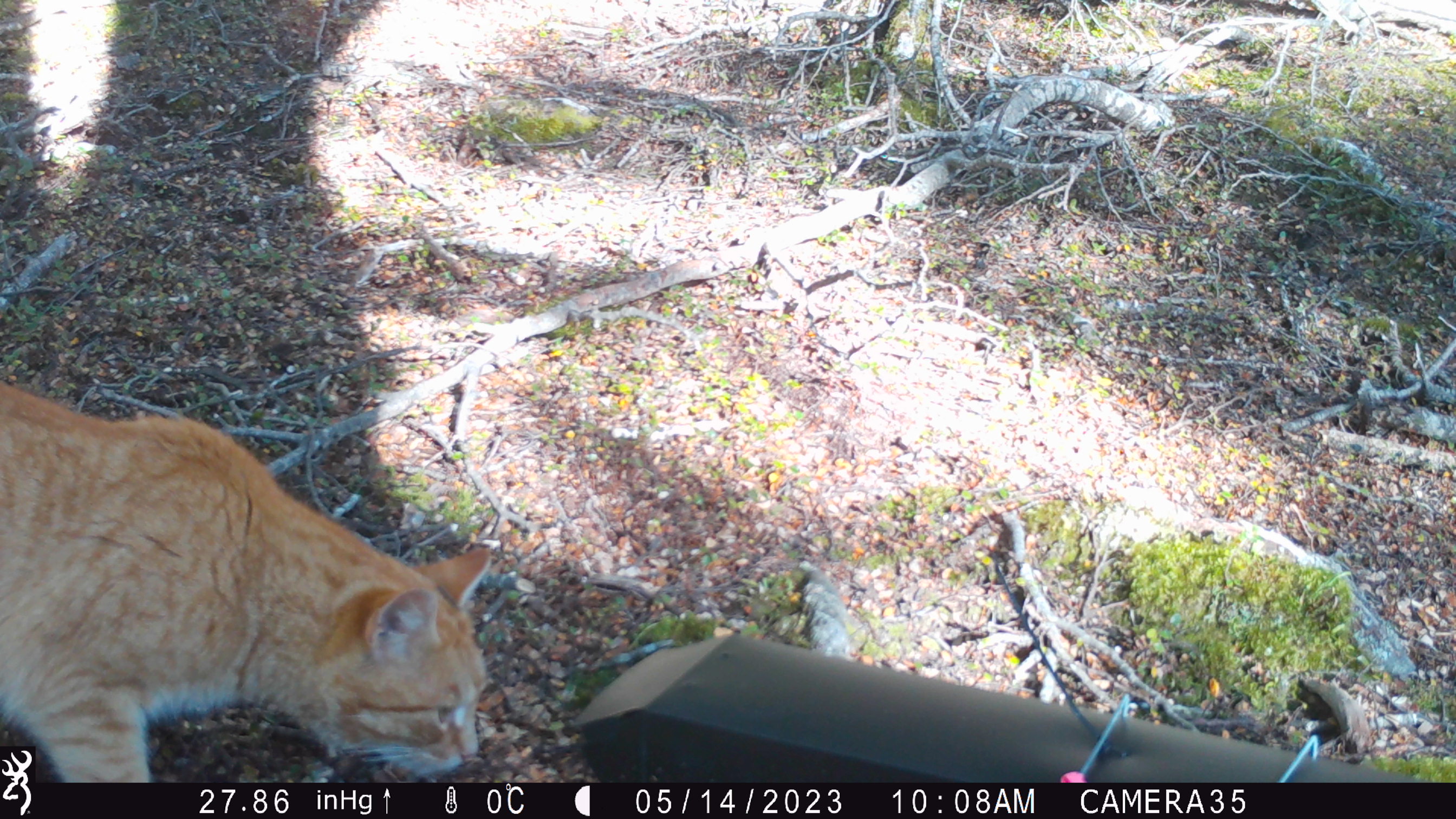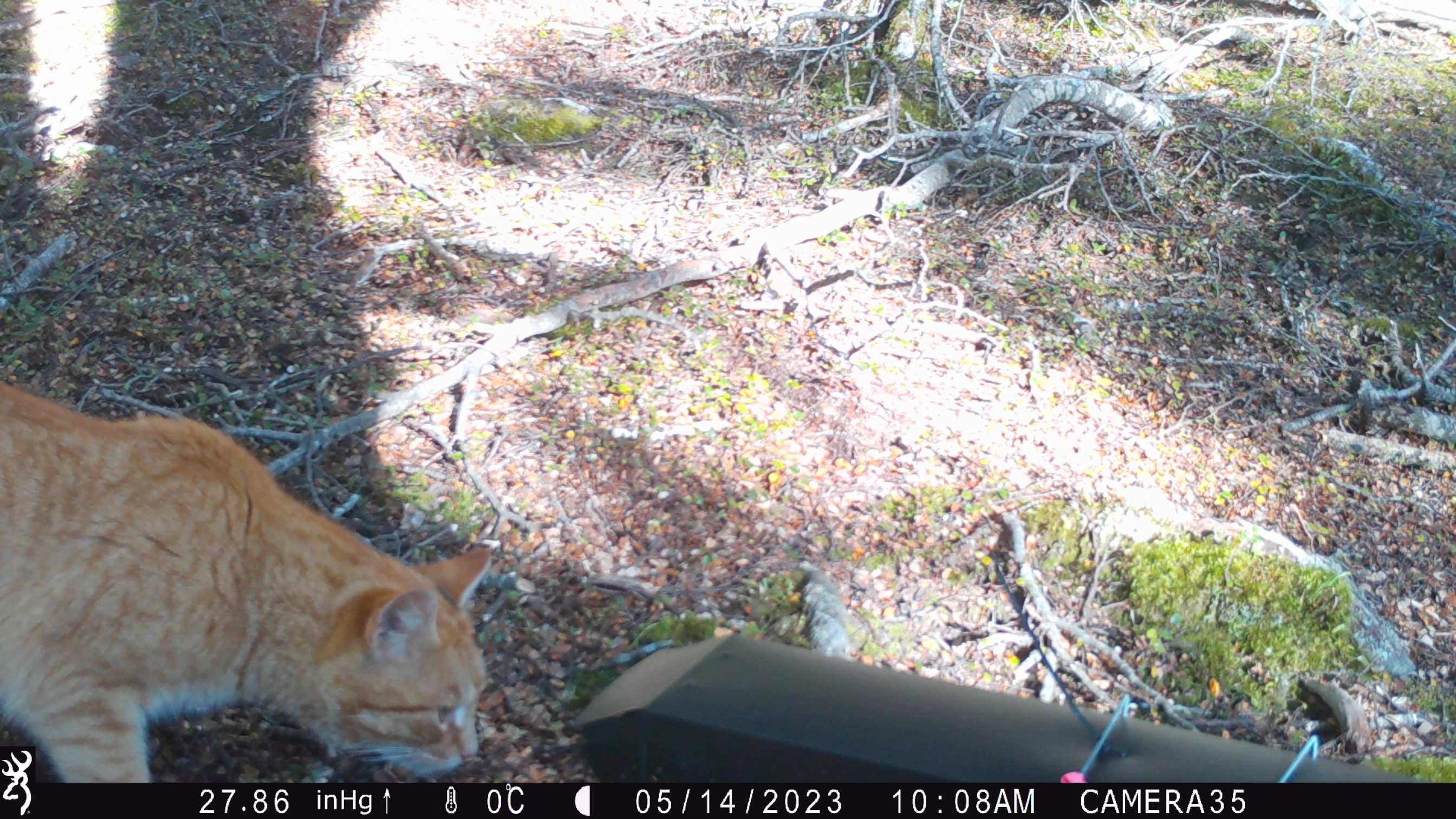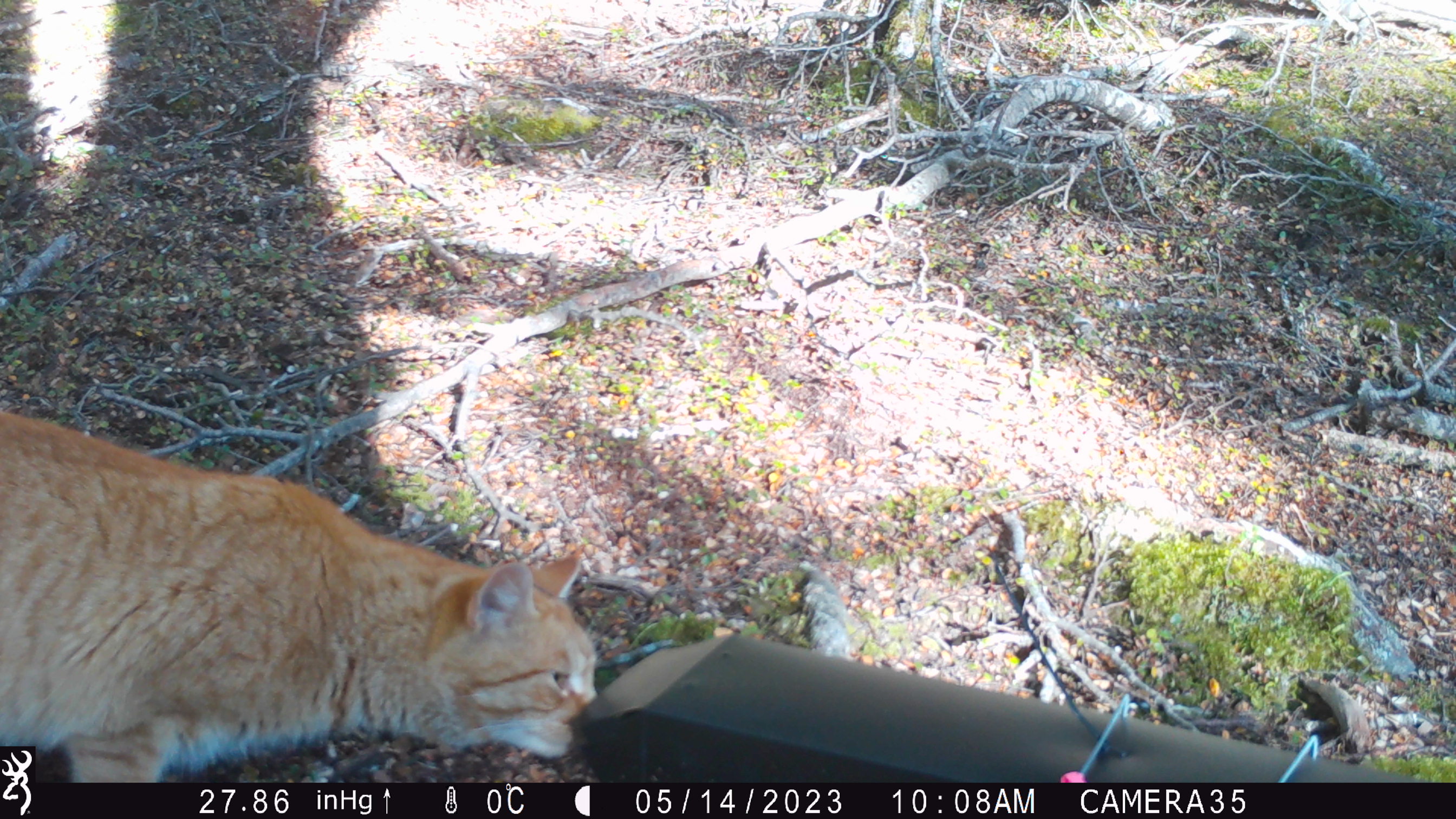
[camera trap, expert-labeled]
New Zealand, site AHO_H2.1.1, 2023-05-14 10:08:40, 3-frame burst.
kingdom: Animalia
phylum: Chordata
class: Mammalia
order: Carnivora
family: Felidae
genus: Felis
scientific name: Felis catus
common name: domestic cat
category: cat